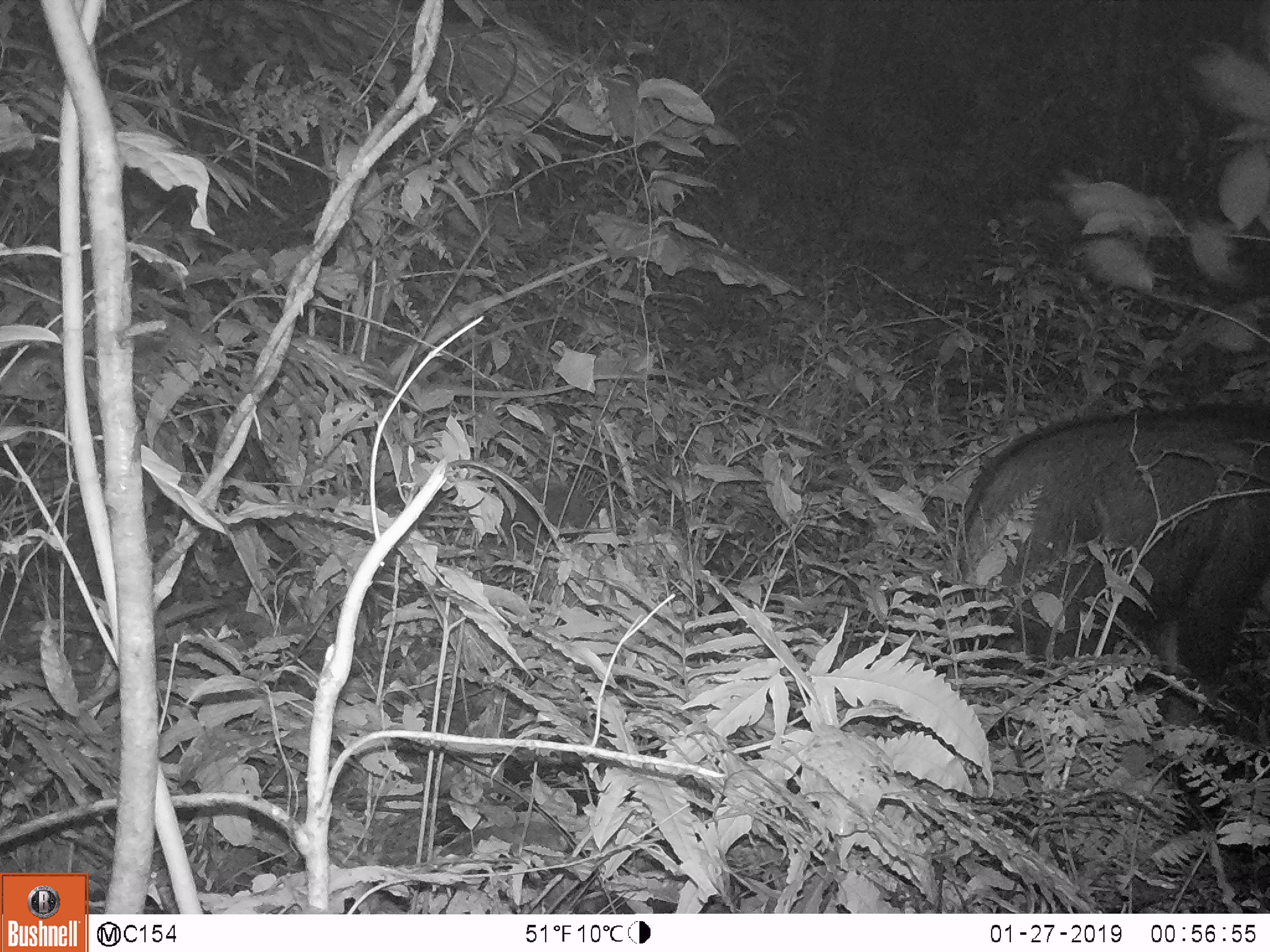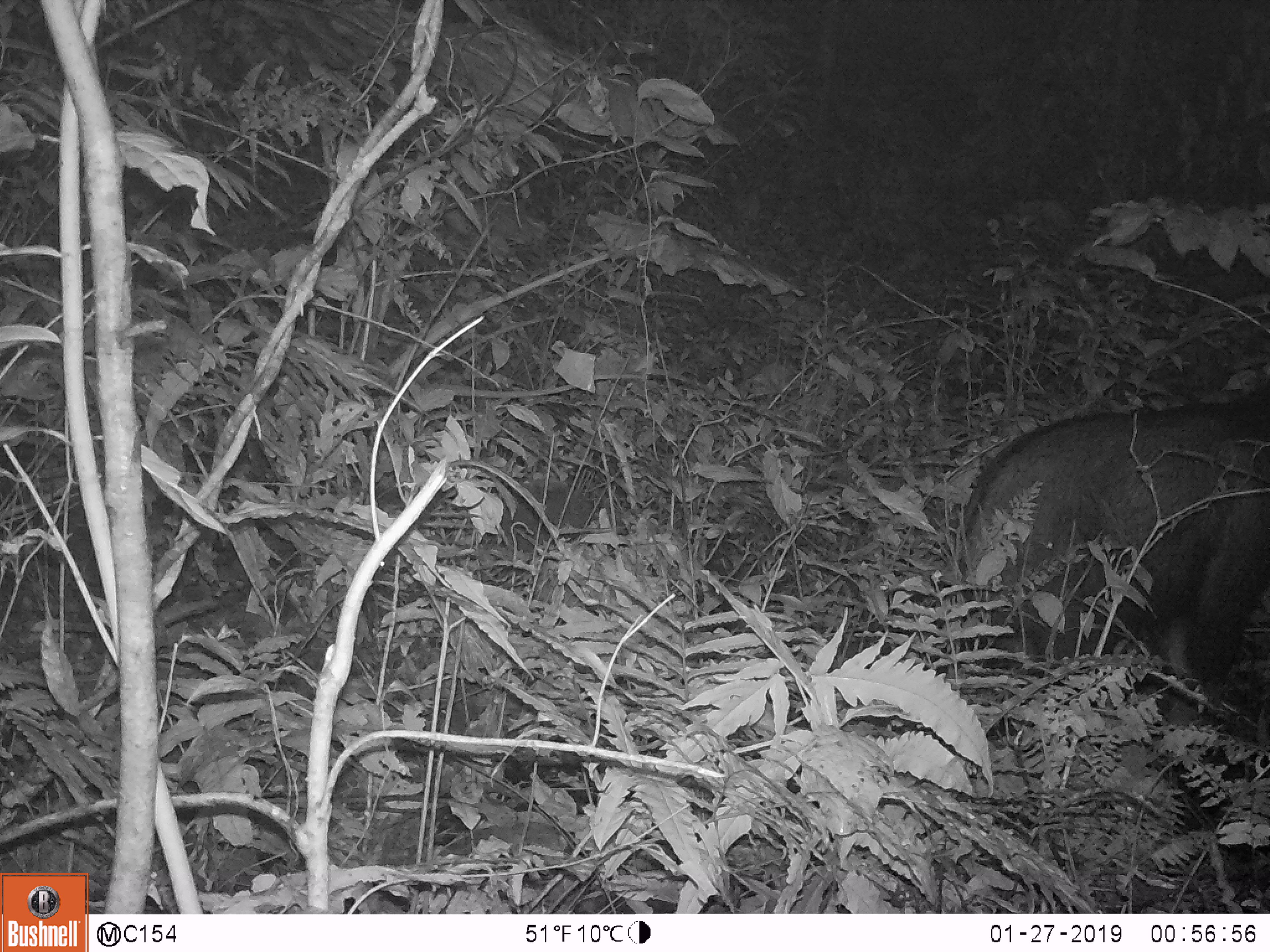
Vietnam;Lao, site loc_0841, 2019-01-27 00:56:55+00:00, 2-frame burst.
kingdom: Animalia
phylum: Chordata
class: Mammalia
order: Artiodactyla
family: Bovidae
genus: Capricornis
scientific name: Capricornis sumatraensis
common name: chinese serow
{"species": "chinese serow (Capricornis sumatraensis)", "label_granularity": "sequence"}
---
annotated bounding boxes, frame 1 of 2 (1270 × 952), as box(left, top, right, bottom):
chinese serow: box(951, 394, 1270, 724)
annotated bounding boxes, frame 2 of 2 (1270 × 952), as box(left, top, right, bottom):
chinese serow: box(951, 394, 1270, 724)